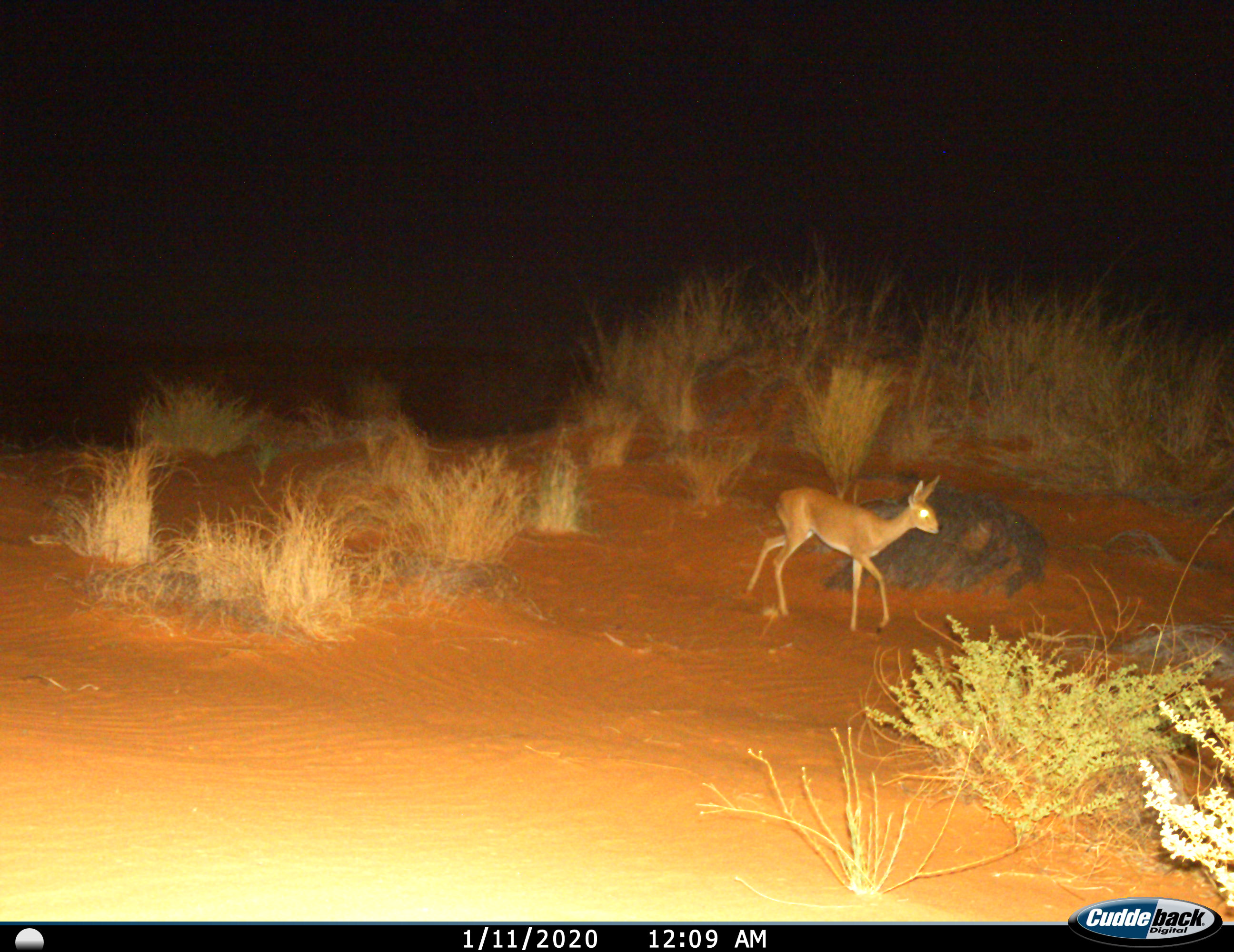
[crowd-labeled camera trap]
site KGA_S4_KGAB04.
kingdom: Animalia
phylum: Chordata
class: Mammalia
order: Artiodactyla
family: Bovidae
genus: Raphicerus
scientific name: Raphicerus campestris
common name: steenbok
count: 1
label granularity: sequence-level